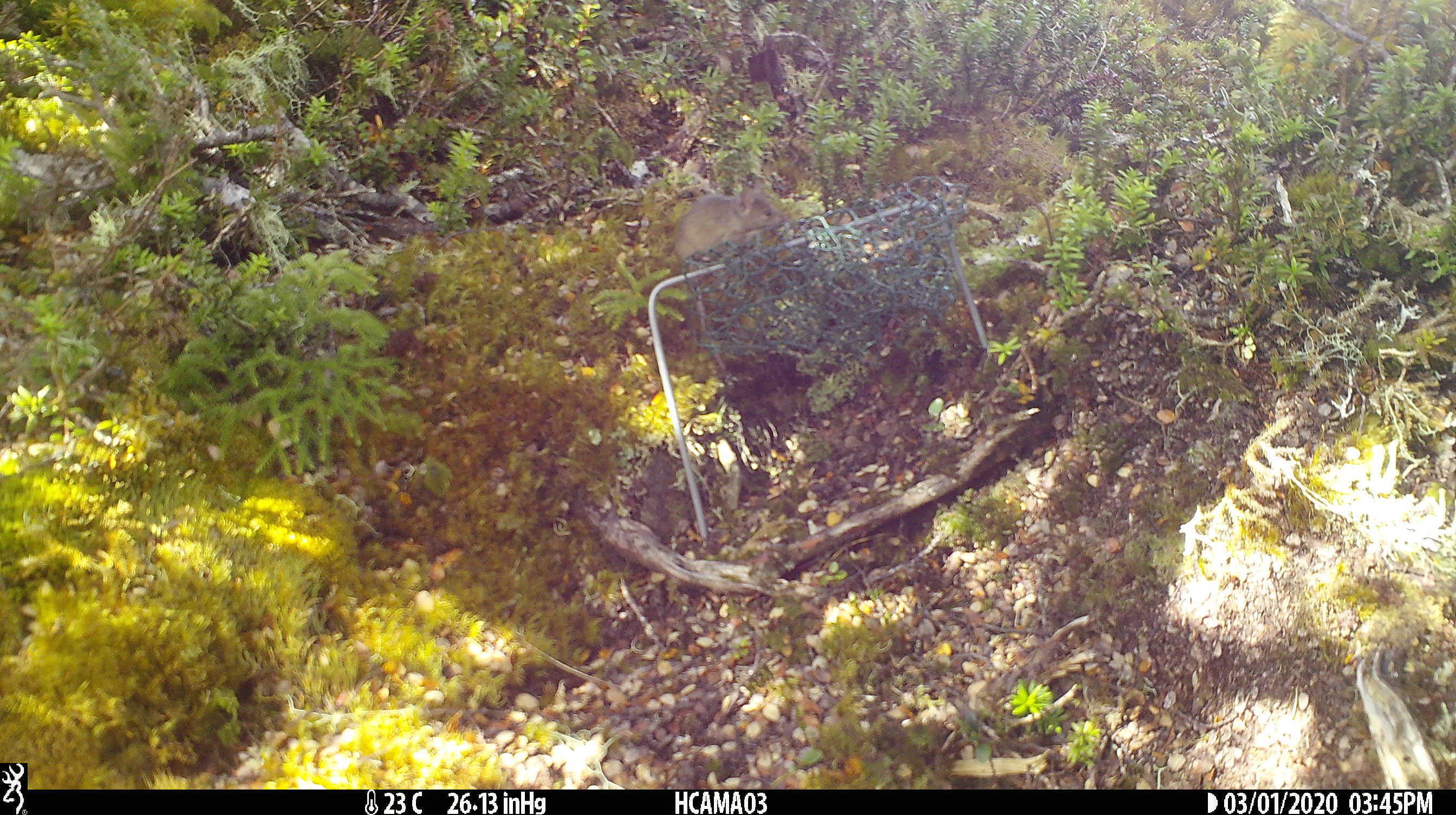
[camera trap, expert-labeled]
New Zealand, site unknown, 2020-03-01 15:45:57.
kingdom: Animalia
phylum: Chordata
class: Mammalia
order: Rodentia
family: Muridae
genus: Mus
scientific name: Mus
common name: mouse